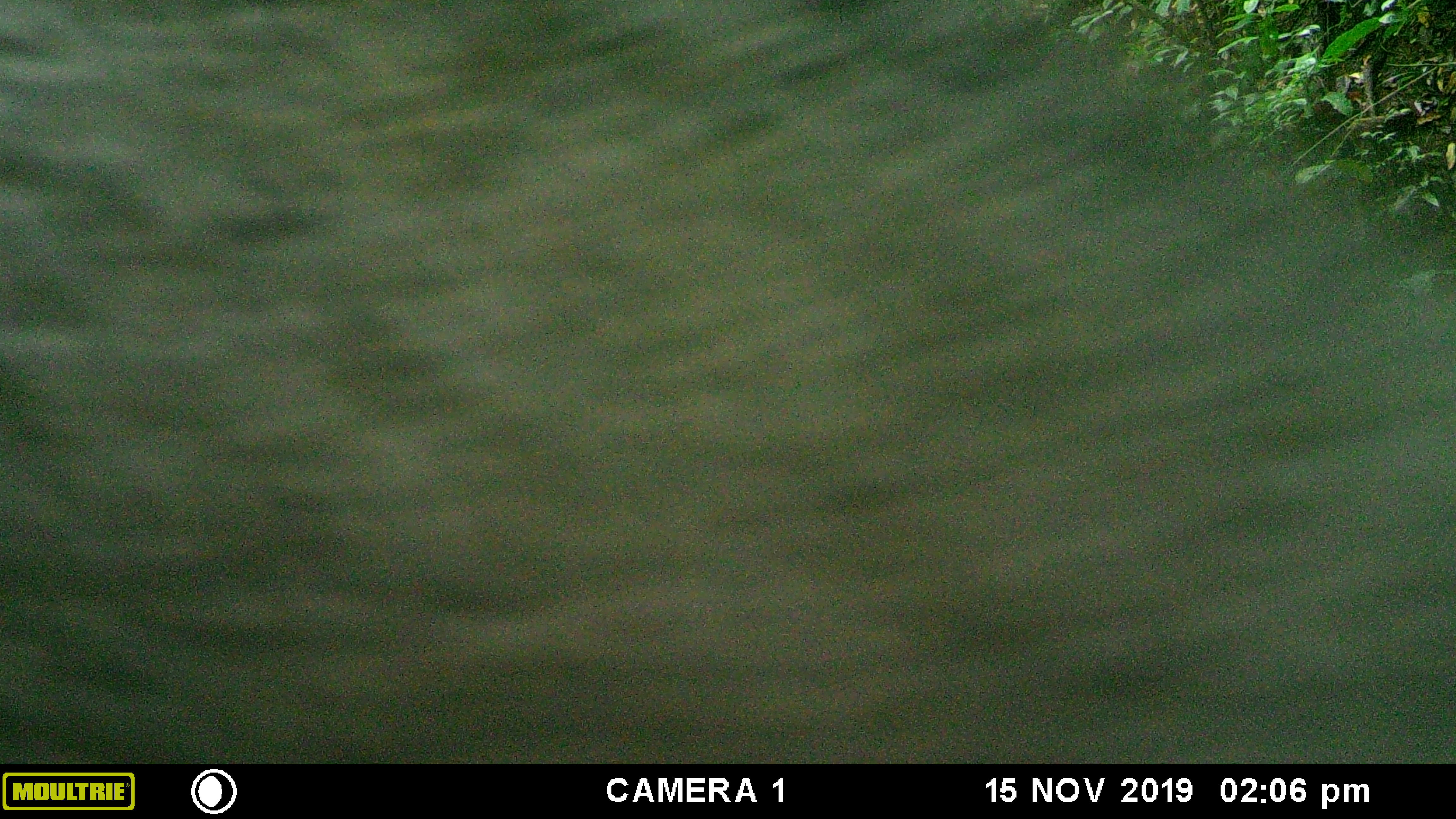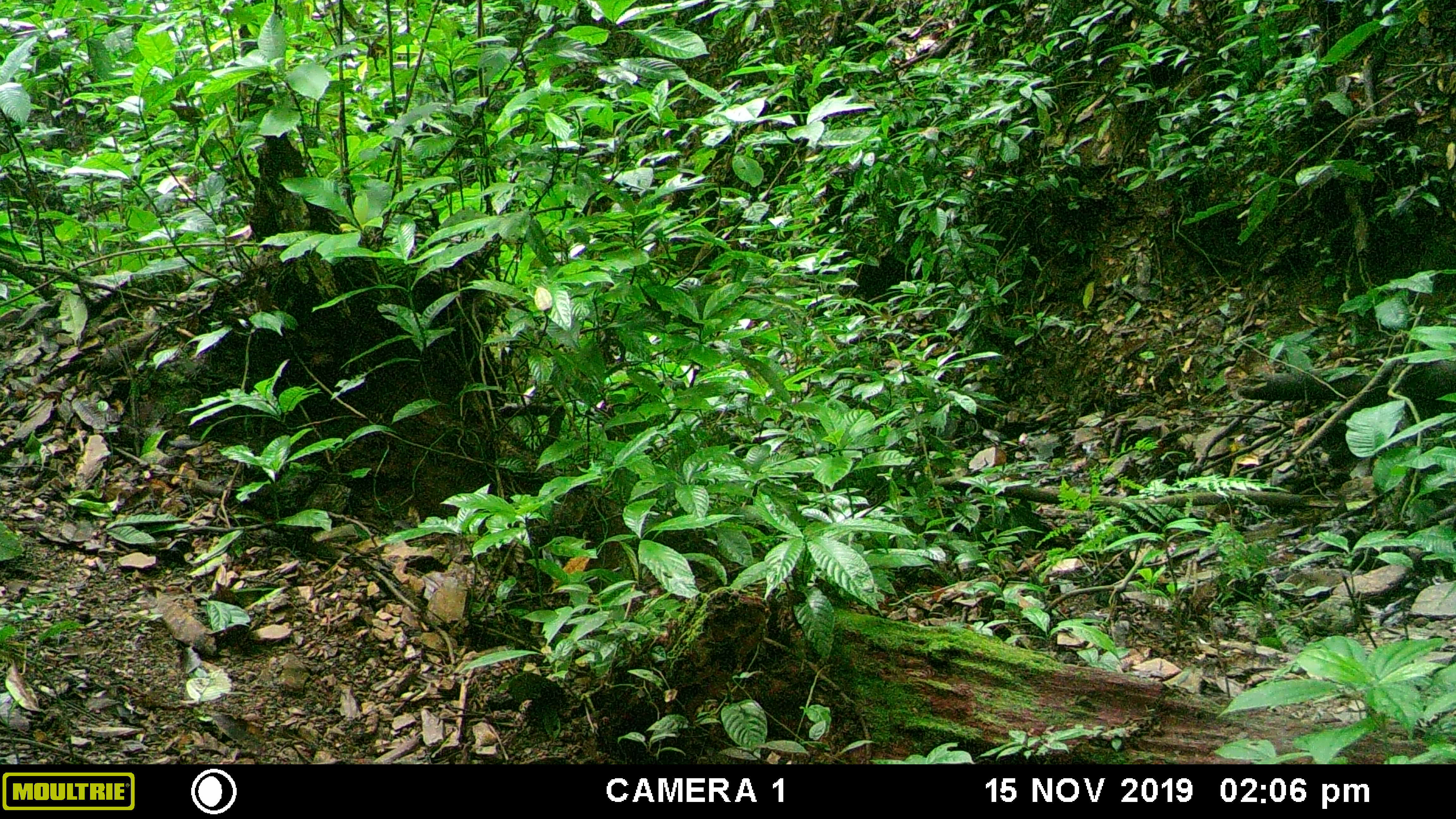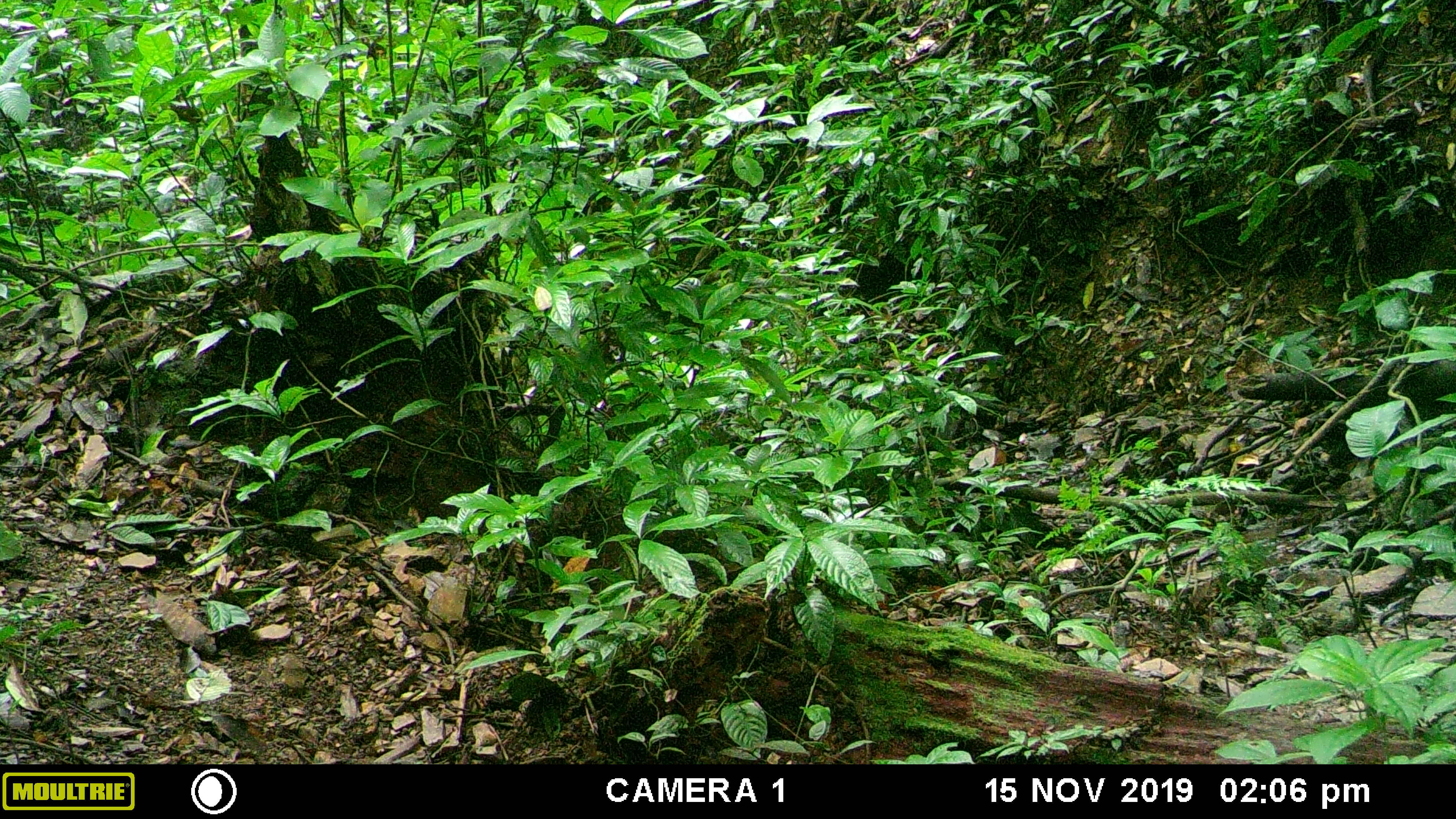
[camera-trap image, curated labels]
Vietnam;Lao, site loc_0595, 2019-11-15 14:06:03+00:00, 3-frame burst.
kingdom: Animalia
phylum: Chordata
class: Mammalia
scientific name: Mammalia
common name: mammal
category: unidentified mammal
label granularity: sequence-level